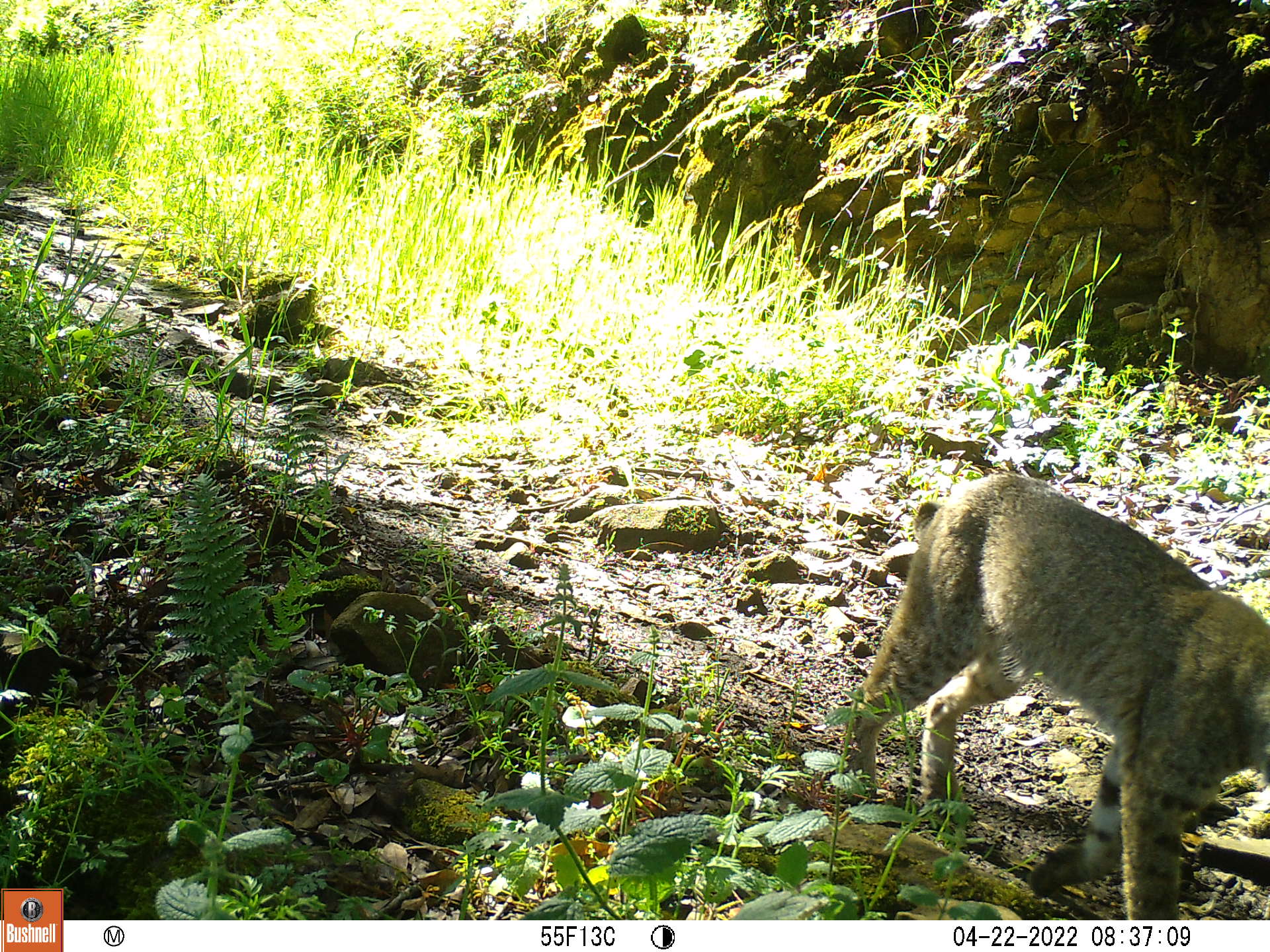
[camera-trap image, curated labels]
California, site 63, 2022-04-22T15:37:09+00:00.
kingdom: Animalia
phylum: Chordata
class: Mammalia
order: Carnivora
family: Felidae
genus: Lynx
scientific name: Lynx rufus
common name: bobcat